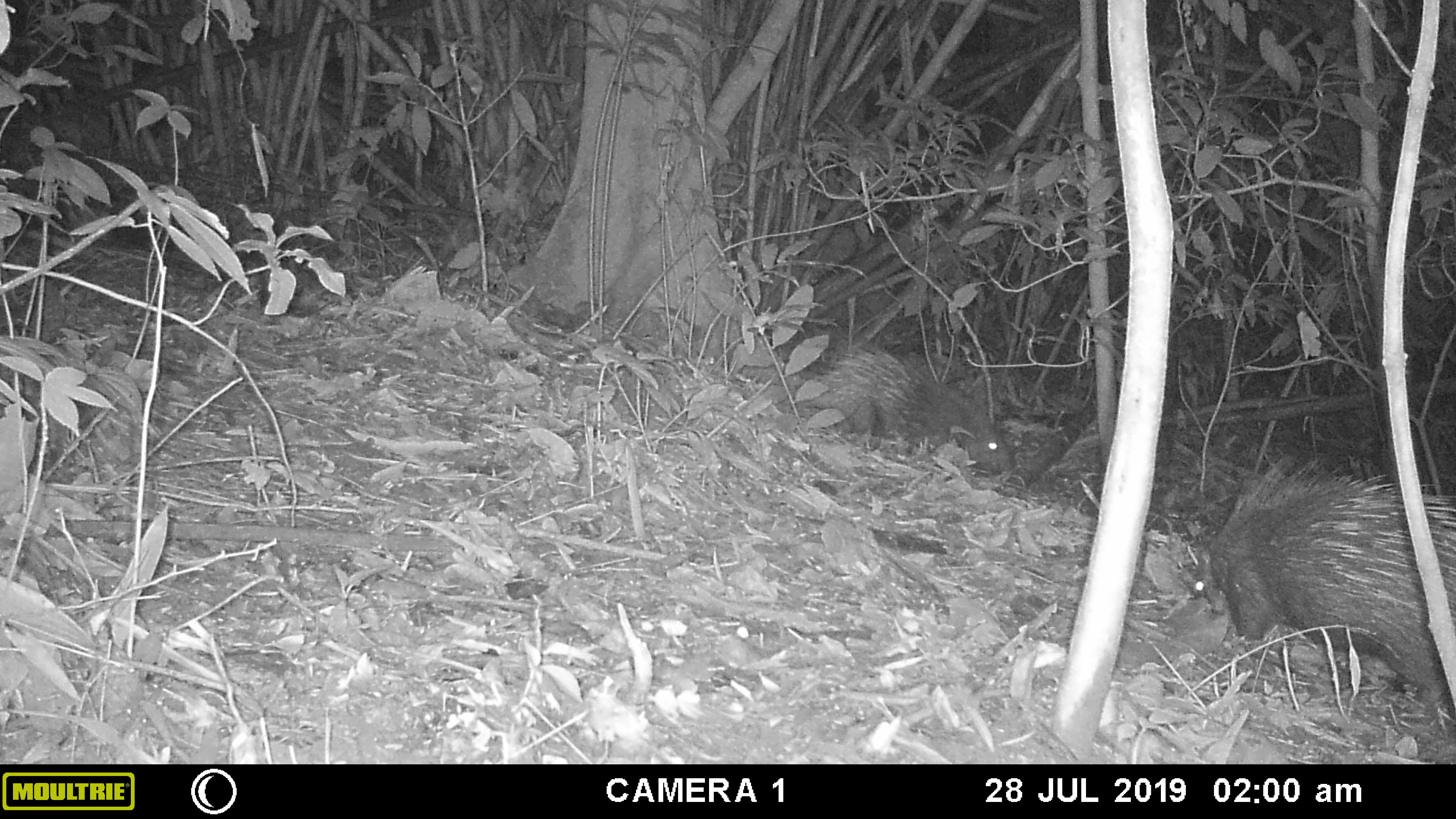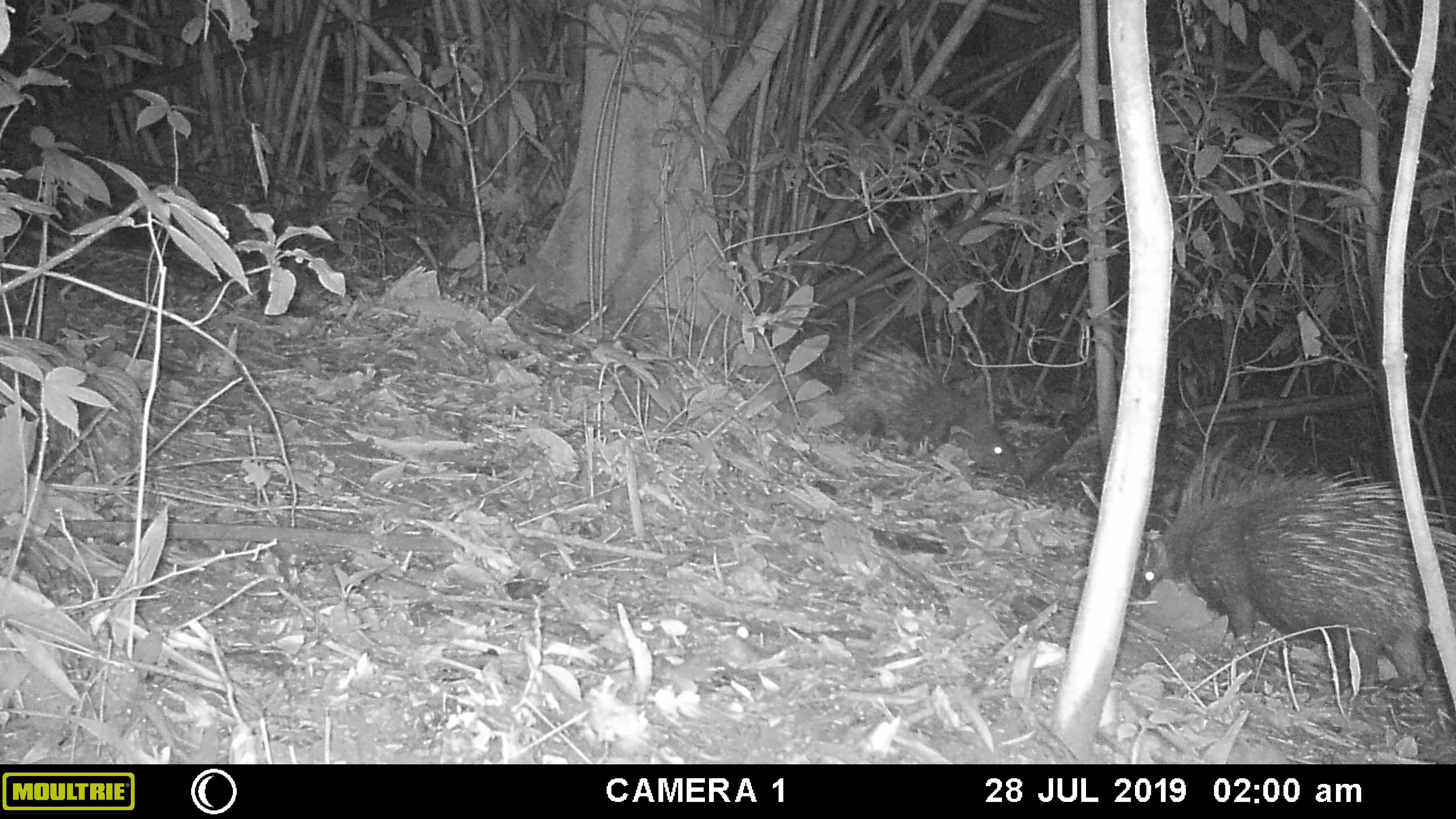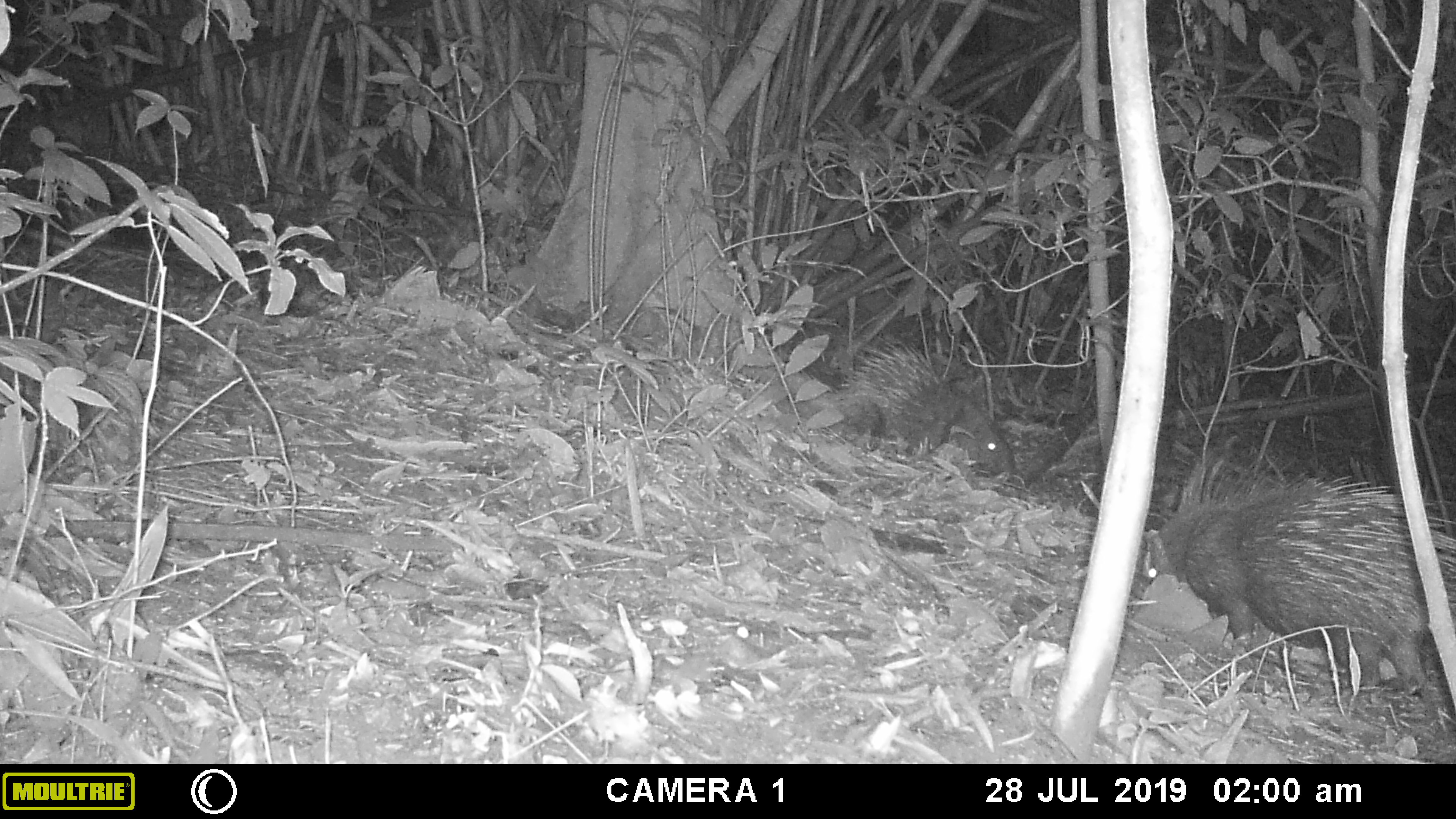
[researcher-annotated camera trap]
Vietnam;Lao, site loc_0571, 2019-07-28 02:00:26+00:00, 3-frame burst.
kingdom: Animalia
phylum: Chordata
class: Mammalia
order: Rodentia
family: Hystricidae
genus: Hystrix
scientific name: Hystrix brachyura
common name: malayan porcupine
Malayan porcupine (Hystrix brachyura). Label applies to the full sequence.